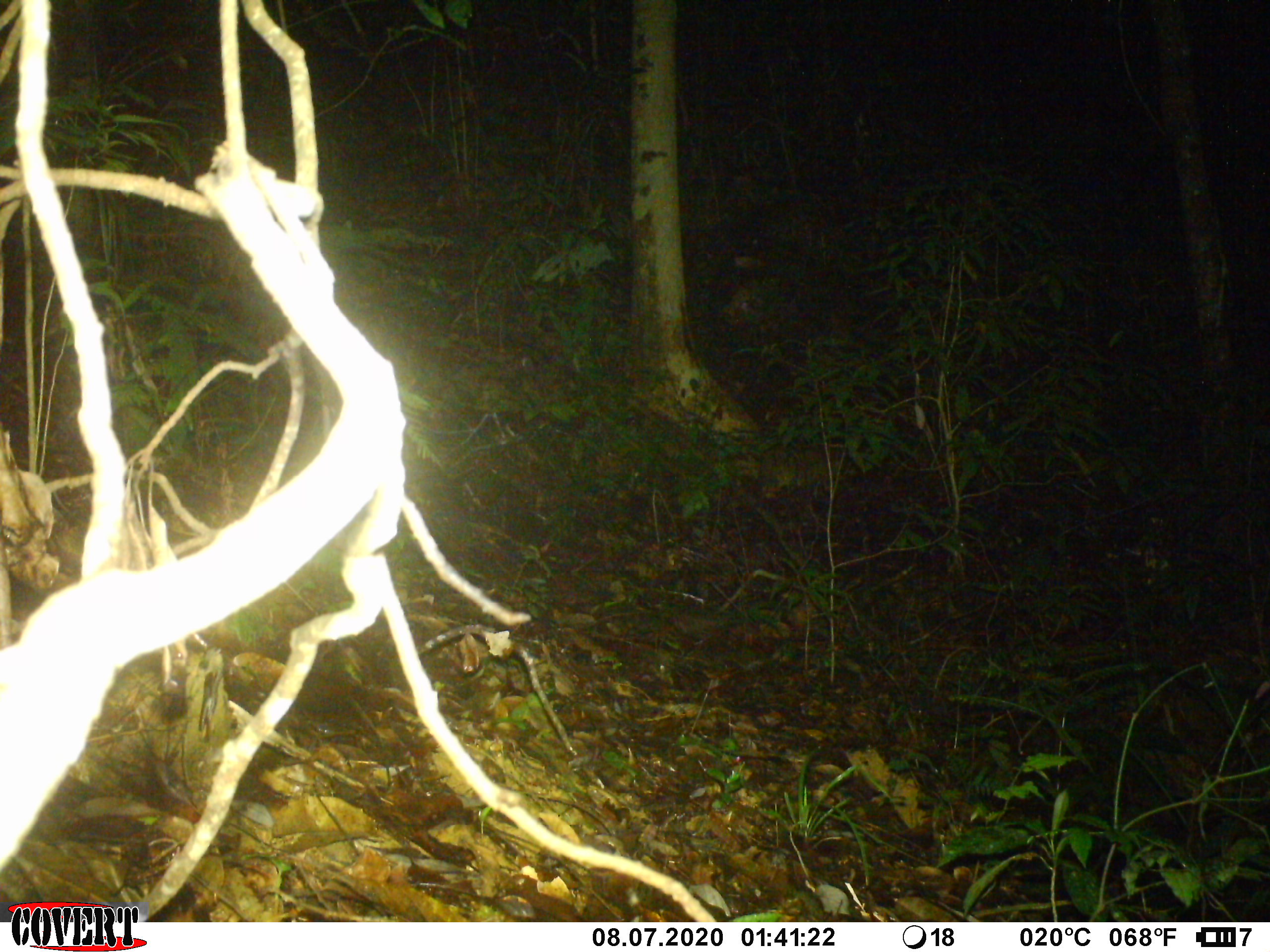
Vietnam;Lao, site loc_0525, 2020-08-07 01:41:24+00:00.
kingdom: Animalia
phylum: Chordata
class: Mammalia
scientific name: Mammalia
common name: mammal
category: unidentified small mammal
Unidentified small mammal (mammal) (Mammalia). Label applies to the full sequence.